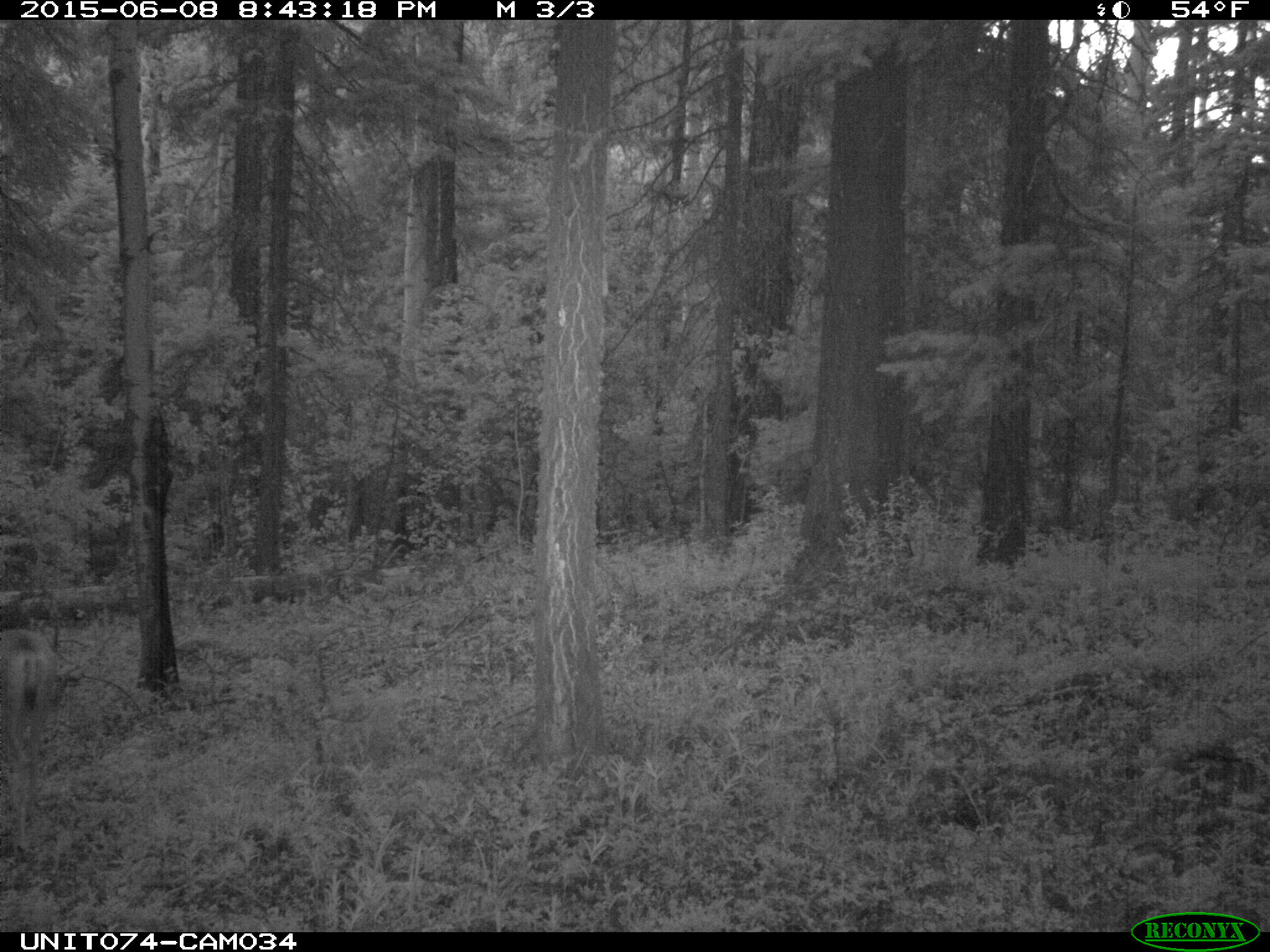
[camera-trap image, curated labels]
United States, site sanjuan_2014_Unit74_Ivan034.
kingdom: Animalia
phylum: Chordata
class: Mammalia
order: Artiodactyla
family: Cervidae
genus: Odocoileus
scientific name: Odocoileus hemionus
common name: mule deer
Odocoileus hemionus (mule deer).